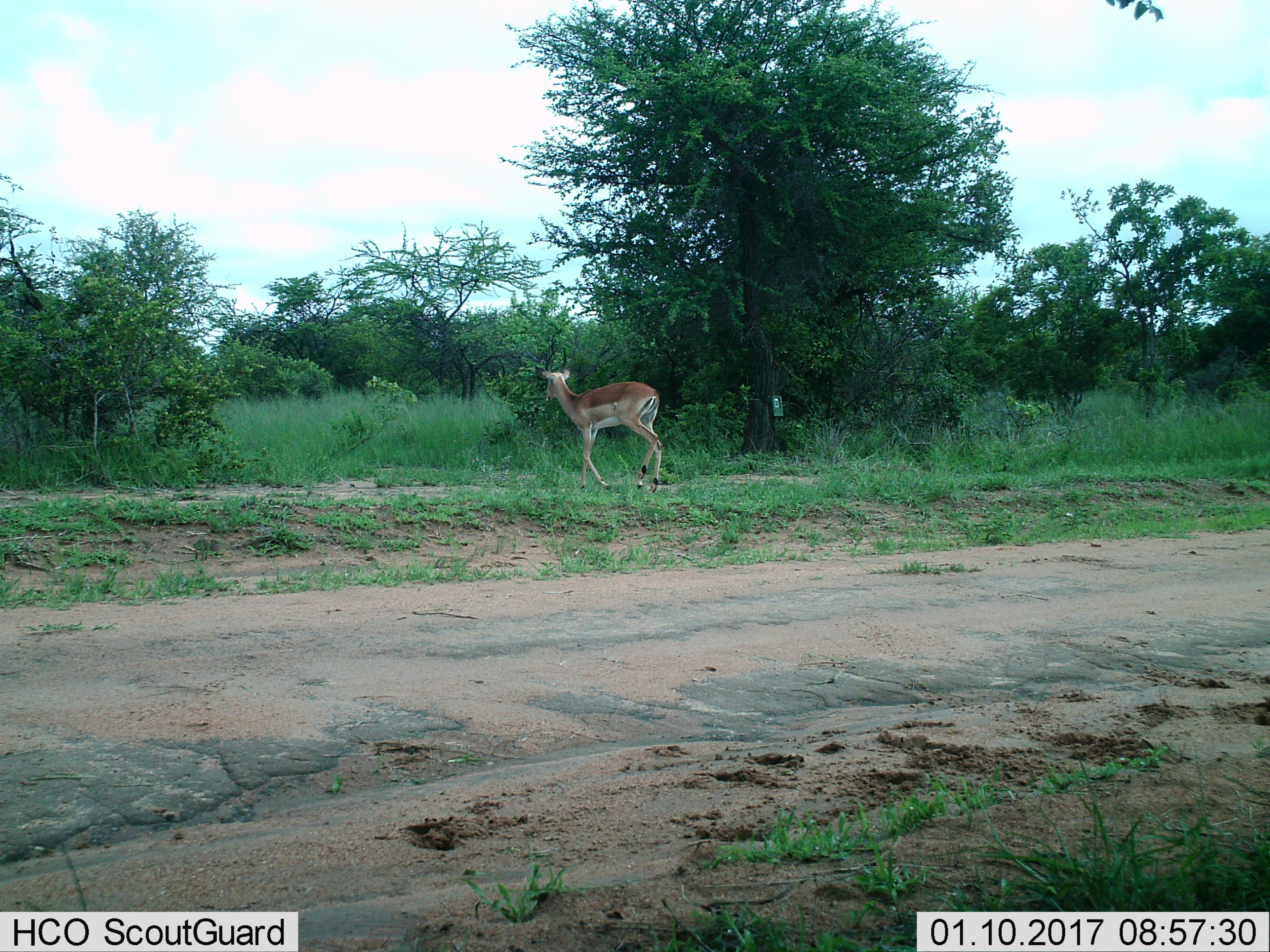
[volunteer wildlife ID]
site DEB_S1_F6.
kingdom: Animalia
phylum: Chordata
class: Mammalia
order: Artiodactyla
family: Bovidae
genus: Aepyceros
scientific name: Aepyceros melampus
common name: impala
Impala (Aepyceros melampus), count 1. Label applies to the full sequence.